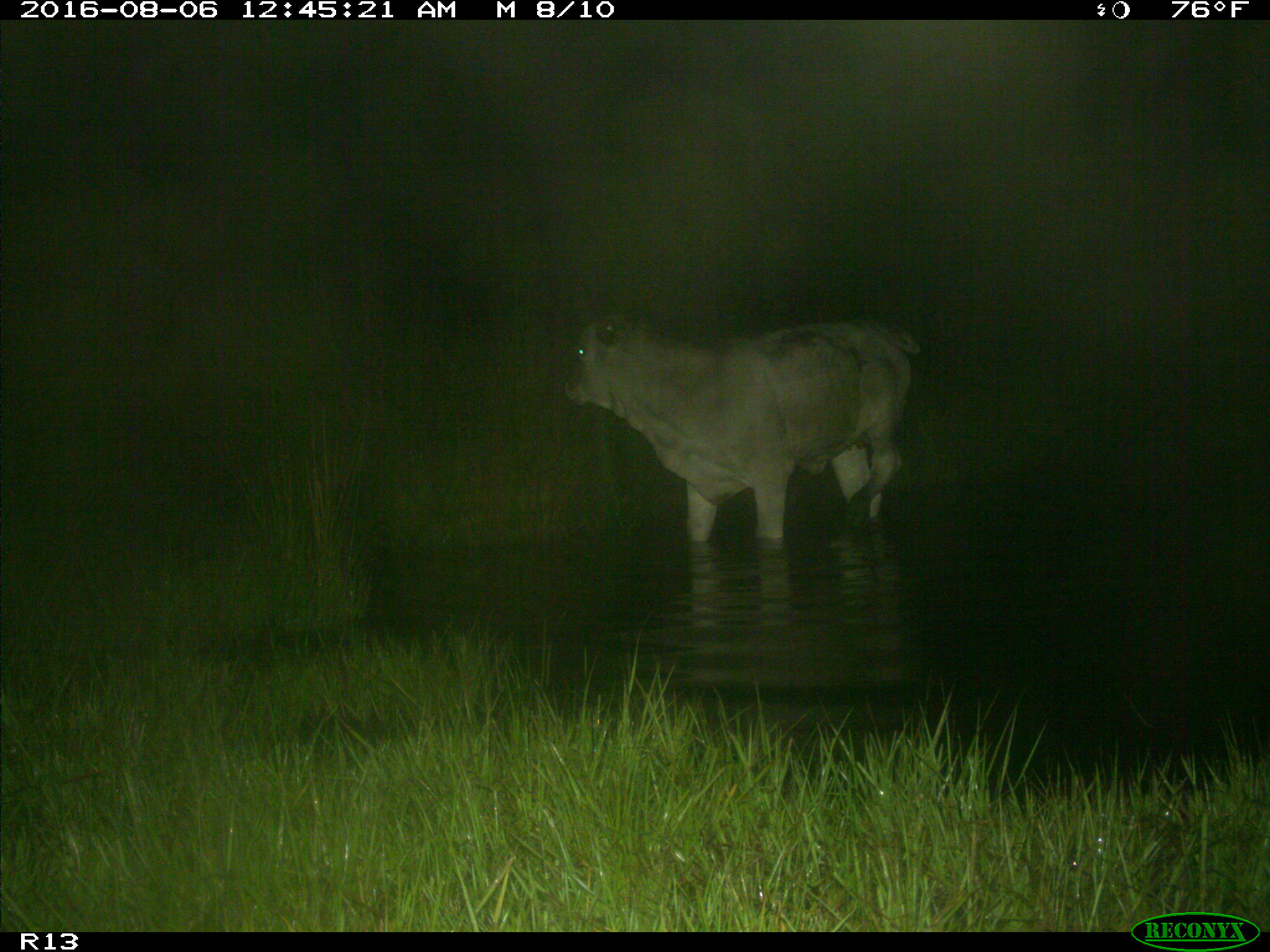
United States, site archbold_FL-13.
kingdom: Animalia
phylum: Chordata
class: Mammalia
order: Artiodactyla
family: Bovidae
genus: Bos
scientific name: Bos taurus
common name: domestic cow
Bos taurus (domestic cow).